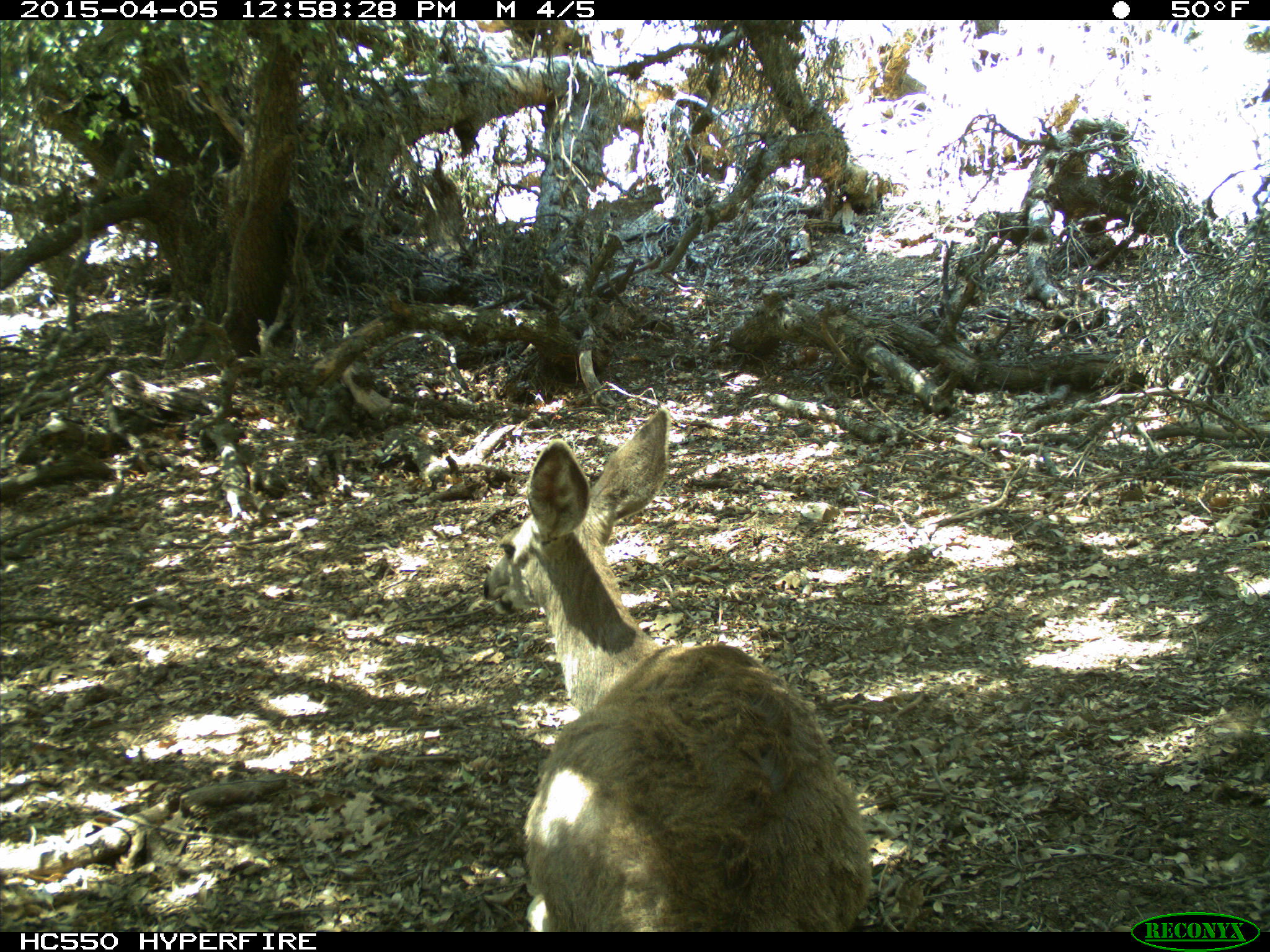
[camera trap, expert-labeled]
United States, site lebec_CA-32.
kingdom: Animalia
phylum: Chordata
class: Mammalia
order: Artiodactyla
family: Cervidae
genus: Odocoileus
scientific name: Odocoileus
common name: deer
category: unidentified deer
Unidentified deer (deer) (Odocoileus).